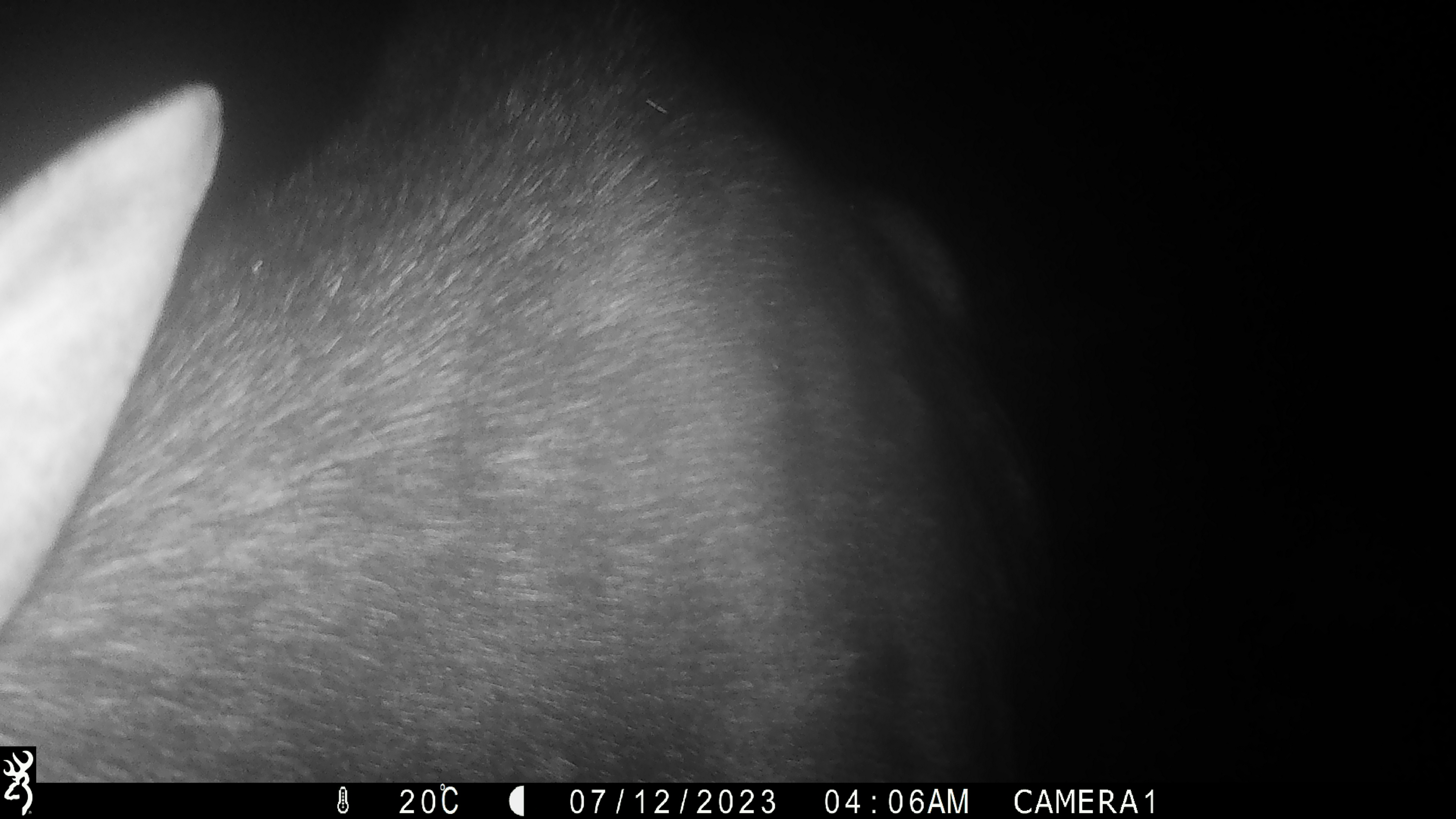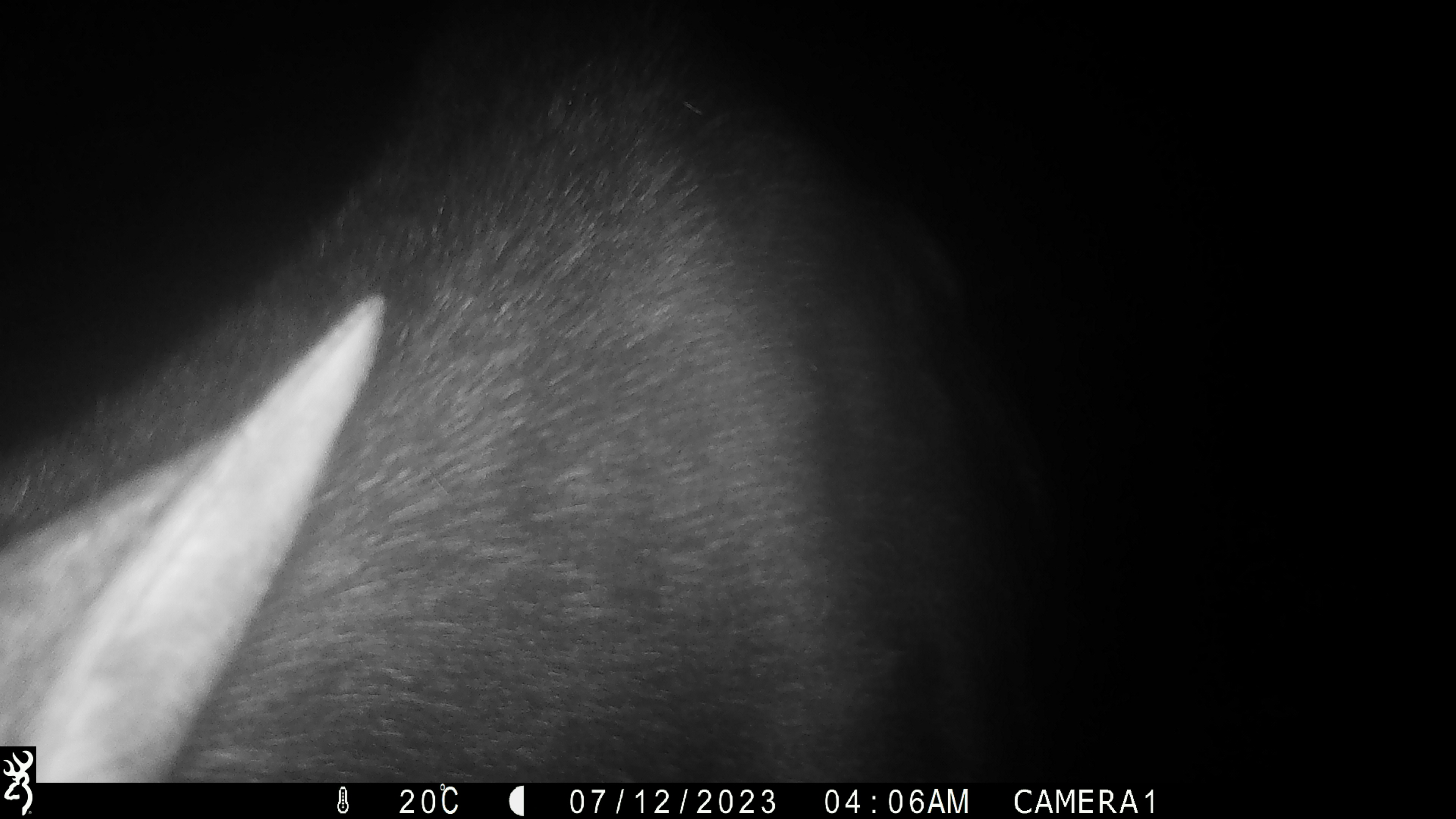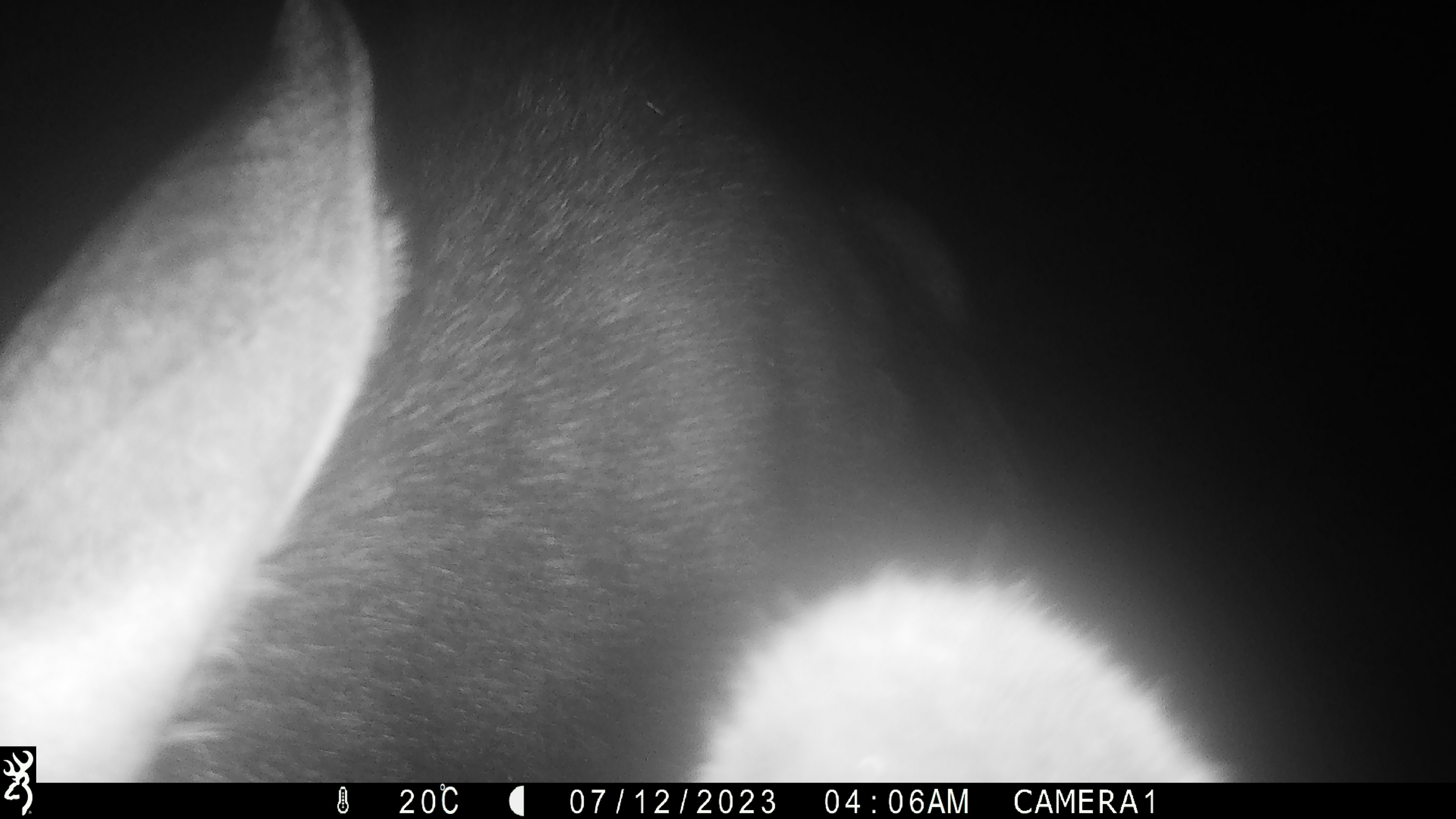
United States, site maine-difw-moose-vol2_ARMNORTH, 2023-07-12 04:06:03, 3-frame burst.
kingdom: Animalia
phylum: Chordata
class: Mammalia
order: Artiodactyla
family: Cervidae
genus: Alces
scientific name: Alces alces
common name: moose